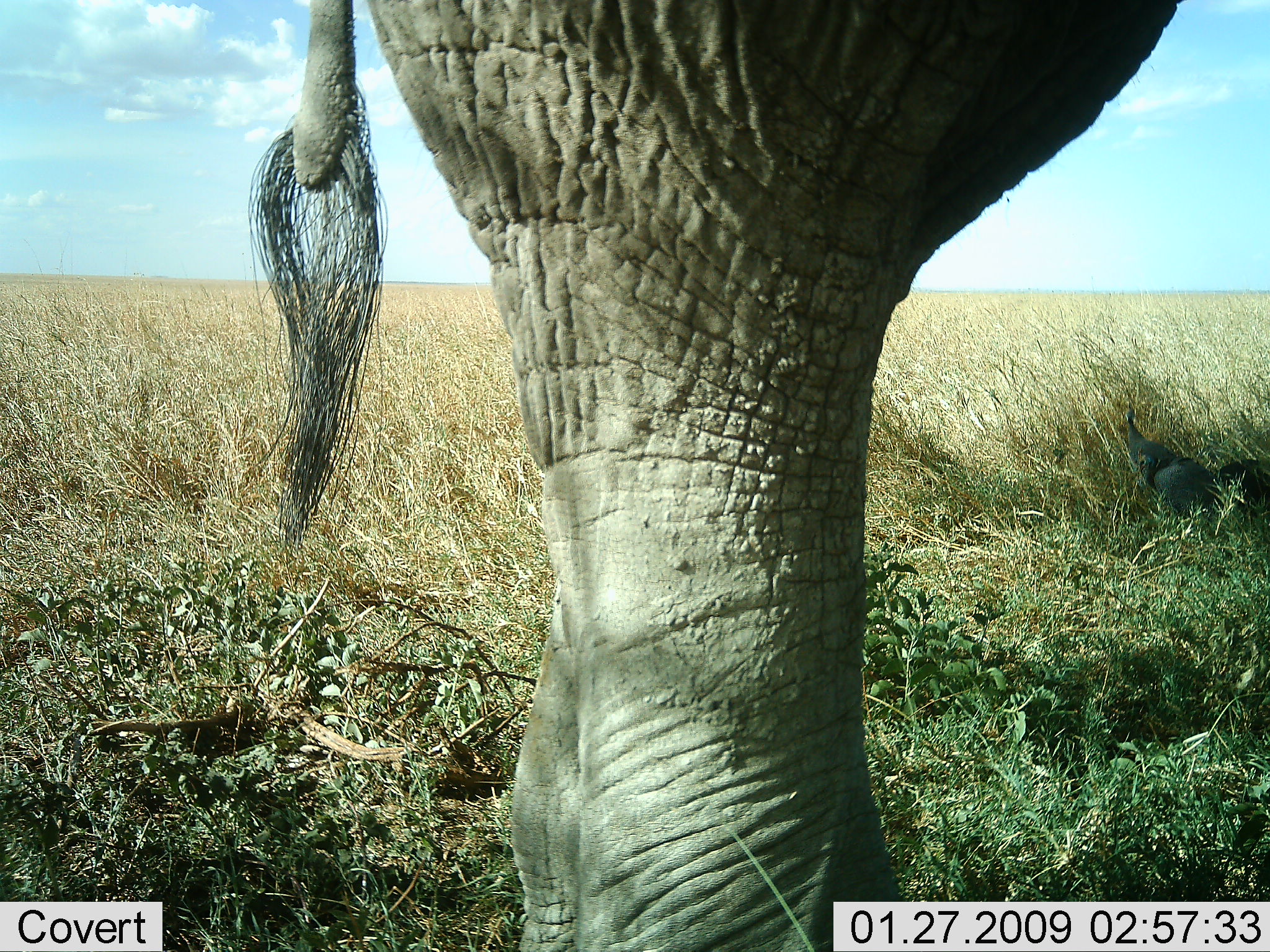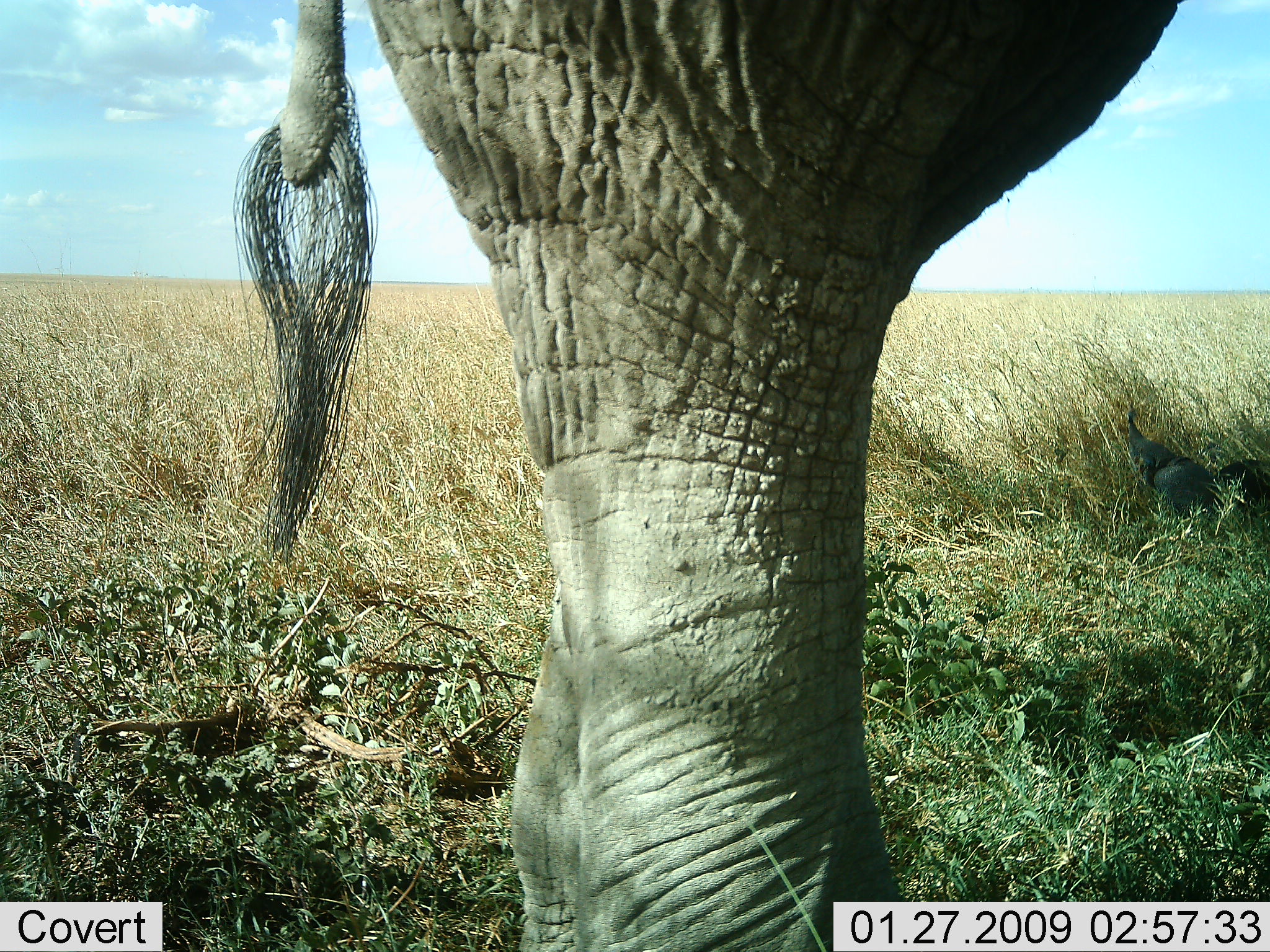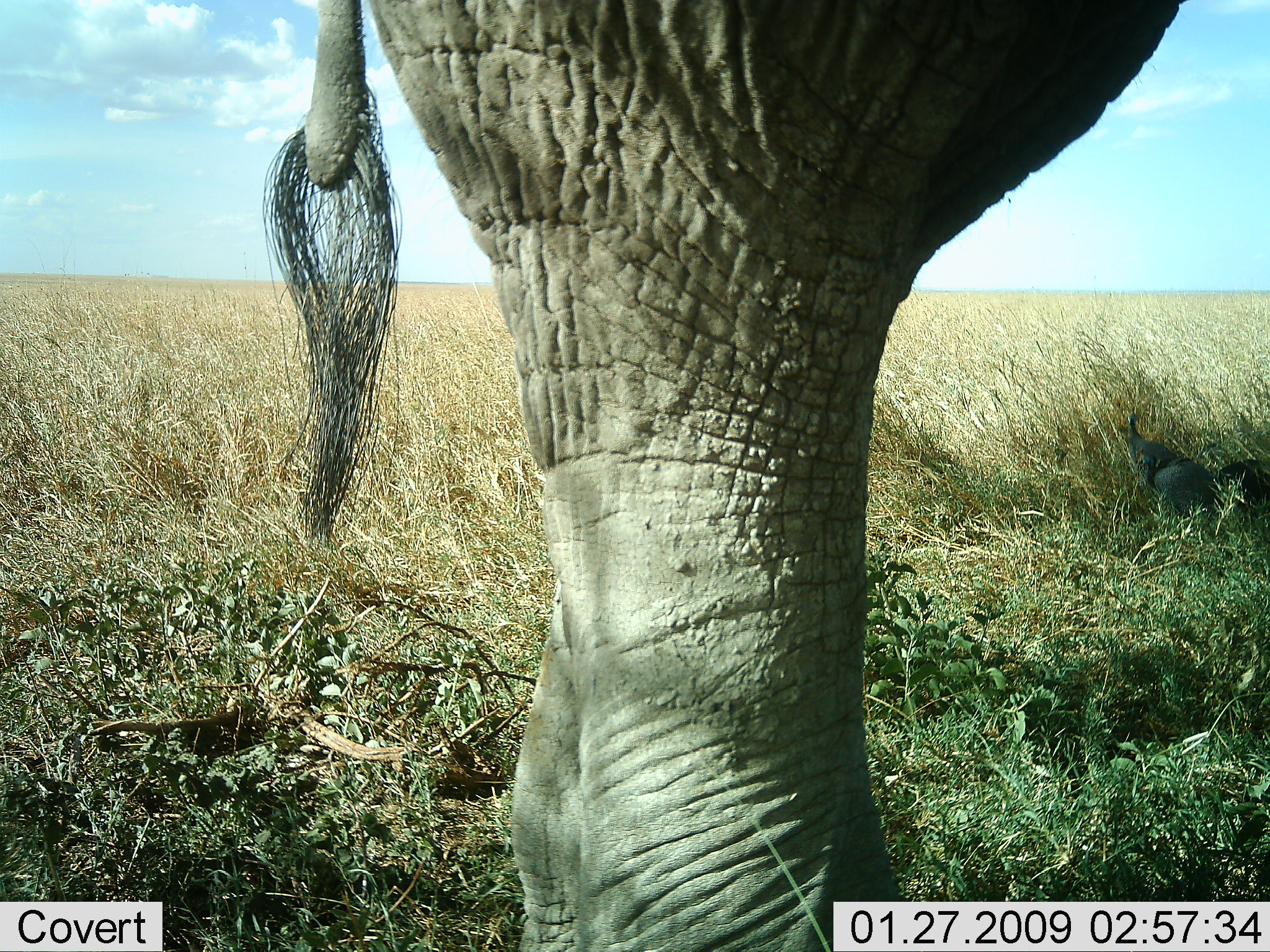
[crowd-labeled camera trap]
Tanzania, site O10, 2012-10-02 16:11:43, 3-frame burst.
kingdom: Animalia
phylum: Chordata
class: Mammalia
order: Proboscidea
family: Elephantidae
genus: Loxodonta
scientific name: Loxodonta africana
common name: african bush elephant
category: elephant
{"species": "elephant (african bush elephant) (Loxodonta africana)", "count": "1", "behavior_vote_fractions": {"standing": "75%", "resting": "0%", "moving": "25%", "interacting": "0%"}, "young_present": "0%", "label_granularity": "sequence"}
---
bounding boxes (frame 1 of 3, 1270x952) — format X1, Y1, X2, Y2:
animal: 245, 0, 1183, 951; 1135, 452, 1230, 525; 1124, 411, 1177, 469; 1217, 458, 1270, 514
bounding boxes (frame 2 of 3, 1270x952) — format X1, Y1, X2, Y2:
animal: 225, 1, 1184, 952; 1139, 452, 1246, 523; 1210, 459, 1270, 514; 1124, 414, 1175, 474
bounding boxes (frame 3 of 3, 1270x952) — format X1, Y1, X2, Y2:
animal: 255, 0, 1187, 952; 1139, 453, 1246, 523; 1210, 459, 1270, 518; 1124, 414, 1173, 474